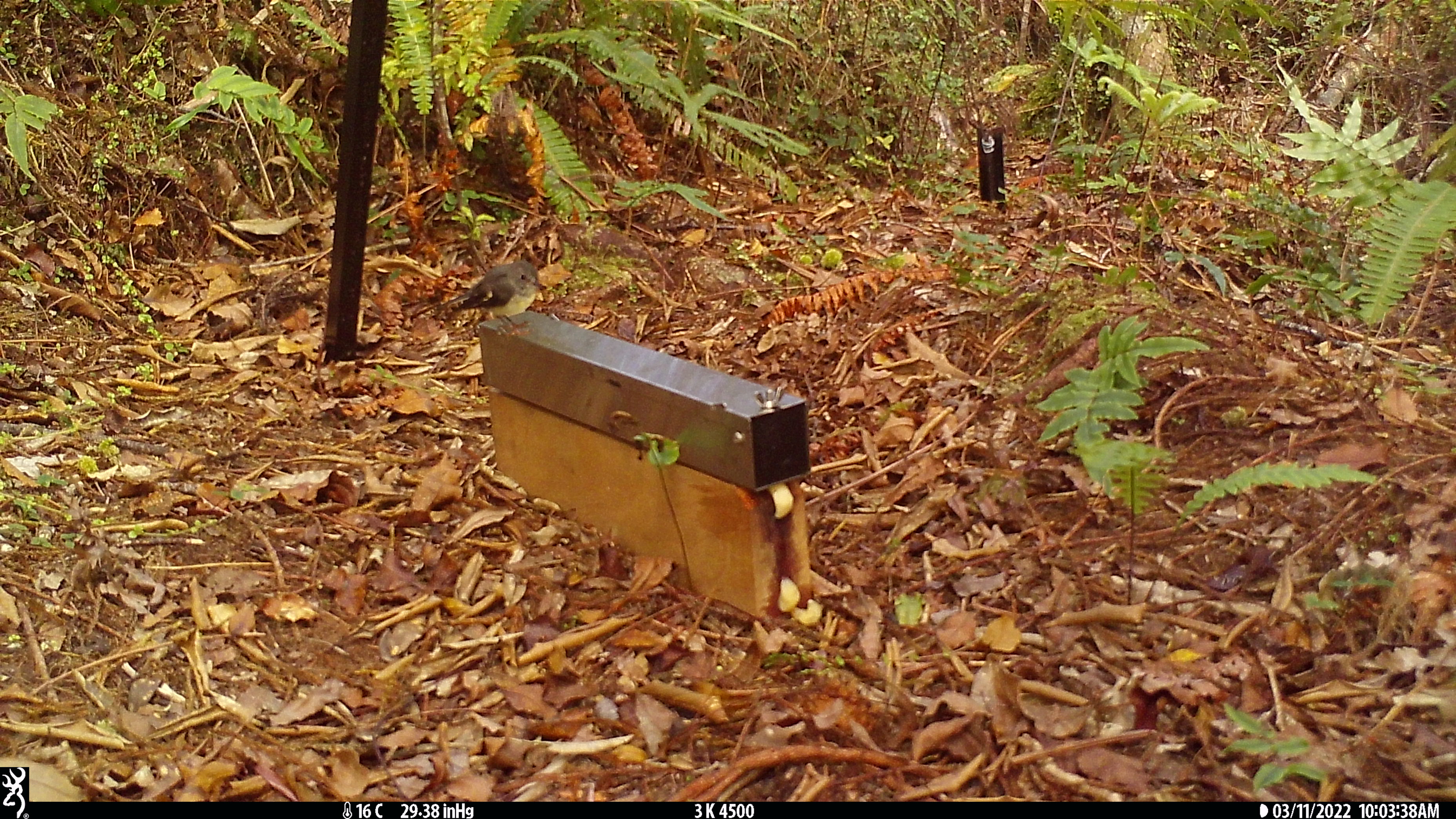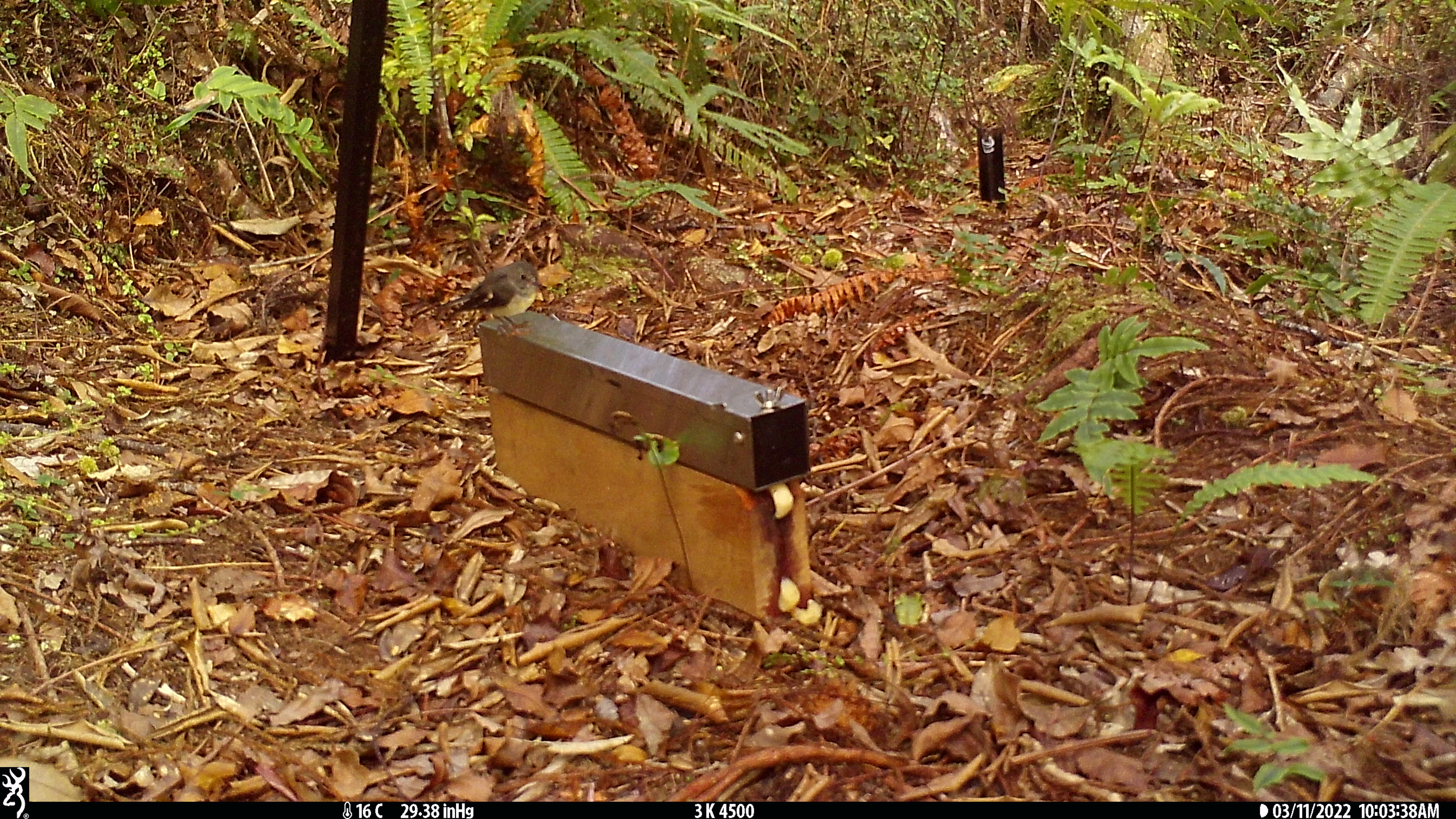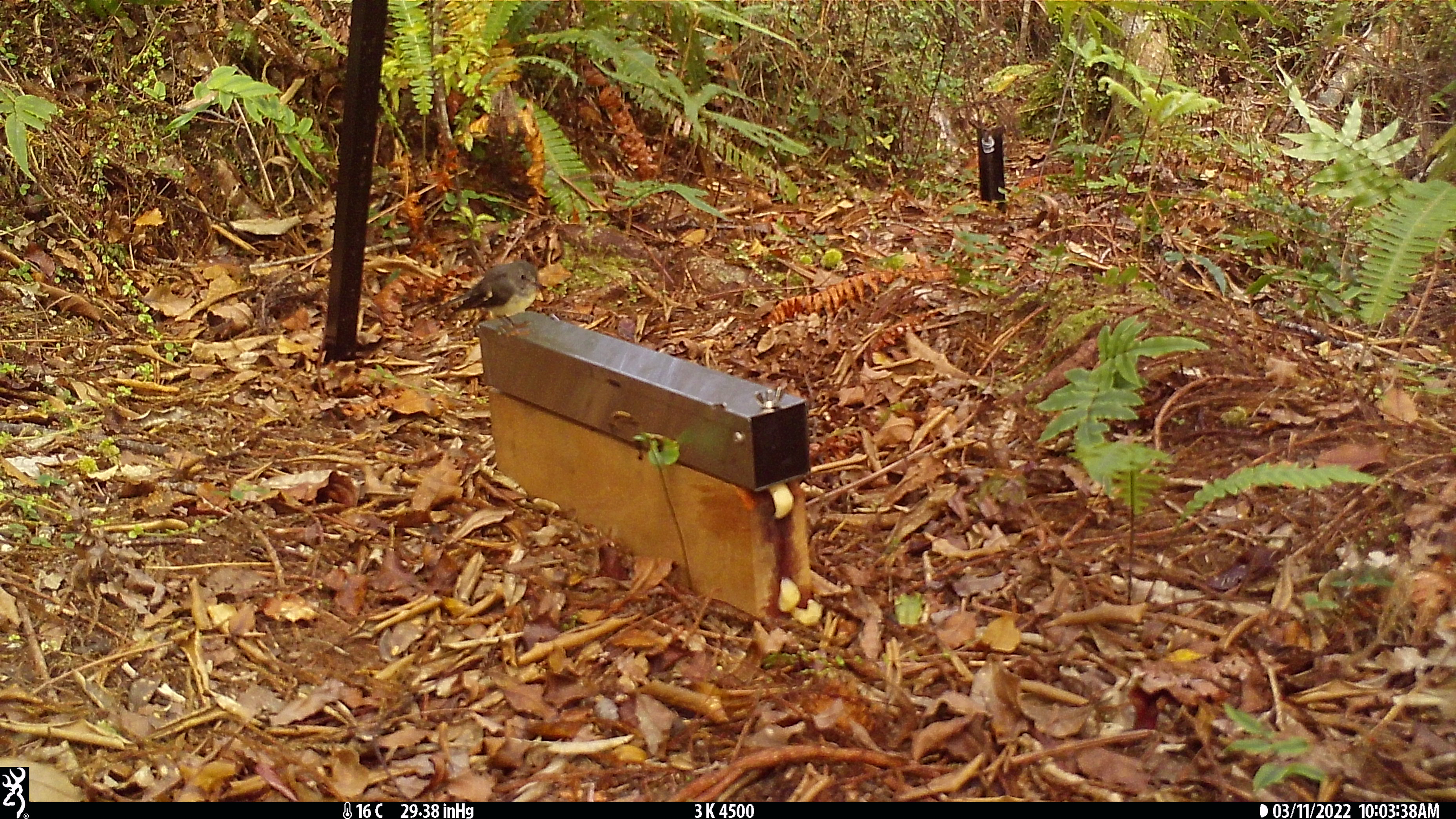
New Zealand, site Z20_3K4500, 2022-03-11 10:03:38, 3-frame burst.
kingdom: Animalia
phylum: Chordata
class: Aves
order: Passeriformes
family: Petroicidae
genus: Petroica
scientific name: Petroica macrocephala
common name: tomtit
Tomtit (Petroica macrocephala).